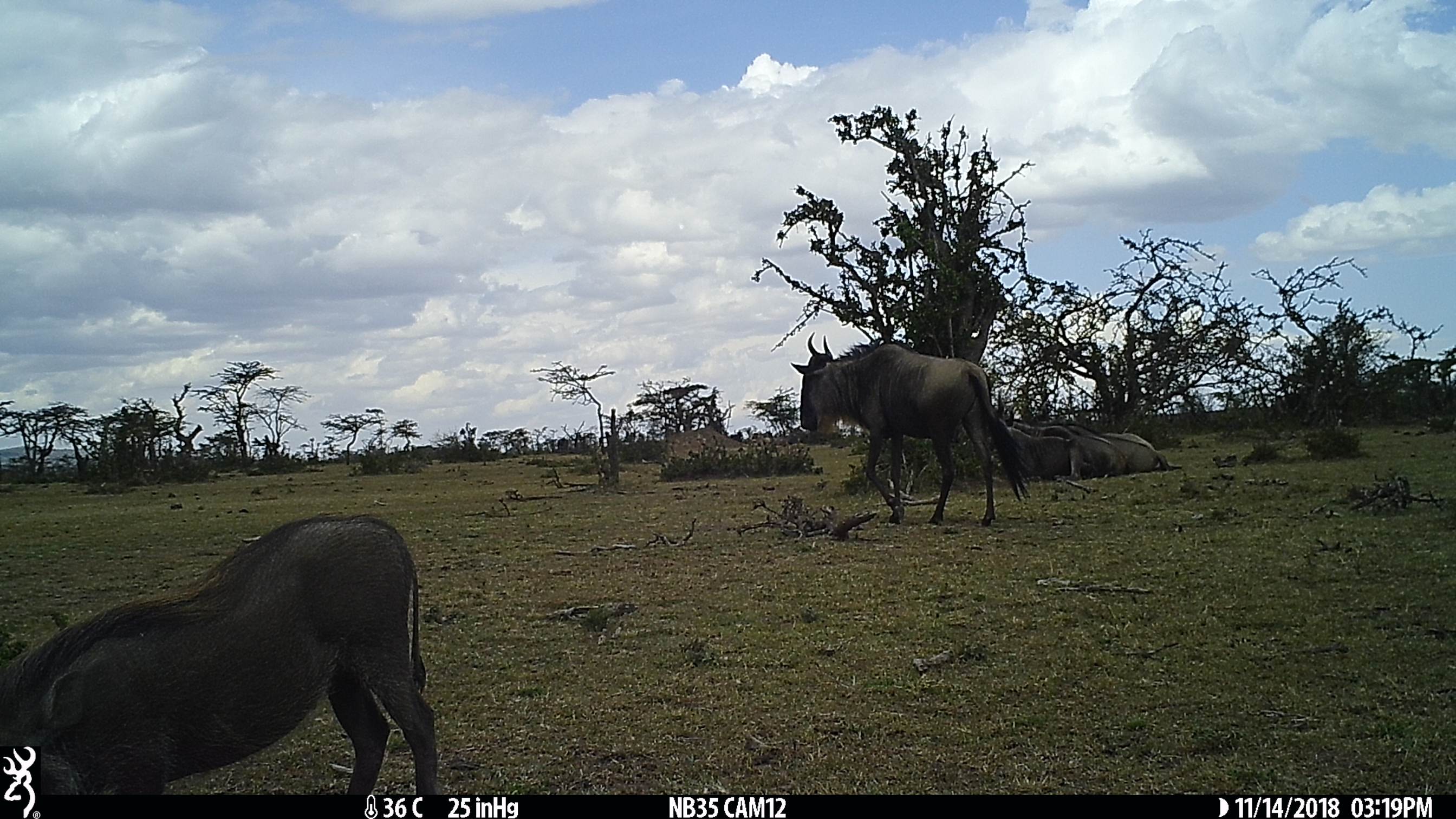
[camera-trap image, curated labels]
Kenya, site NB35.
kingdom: Animalia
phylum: Chordata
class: Mammalia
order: Artiodactyla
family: Bovidae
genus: Connochaetes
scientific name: Connochaetes taurinus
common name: blue wildebeest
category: wildebeest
Wildebeest (blue wildebeest) (Connochaetes taurinus).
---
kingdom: Animalia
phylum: Chordata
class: Mammalia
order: Artiodactyla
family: Suidae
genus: Phacochoerus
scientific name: Phacochoerus africanus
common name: common warthog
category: warthog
Warthog (common warthog) (Phacochoerus africanus).